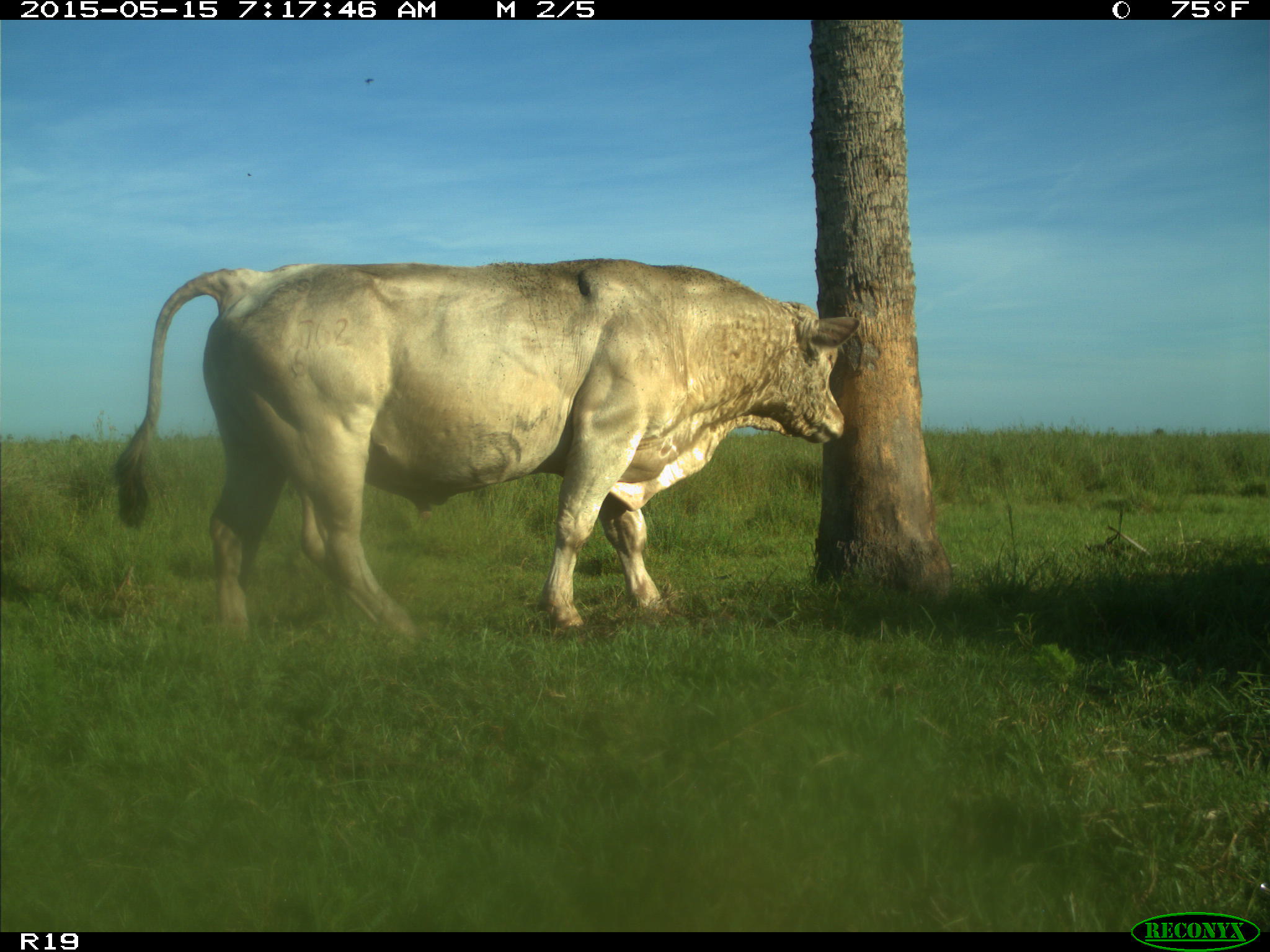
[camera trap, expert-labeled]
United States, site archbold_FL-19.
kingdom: Animalia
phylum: Chordata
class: Mammalia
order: Artiodactyla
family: Bovidae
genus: Bos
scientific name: Bos taurus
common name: domestic cow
Bos taurus (domestic cow).